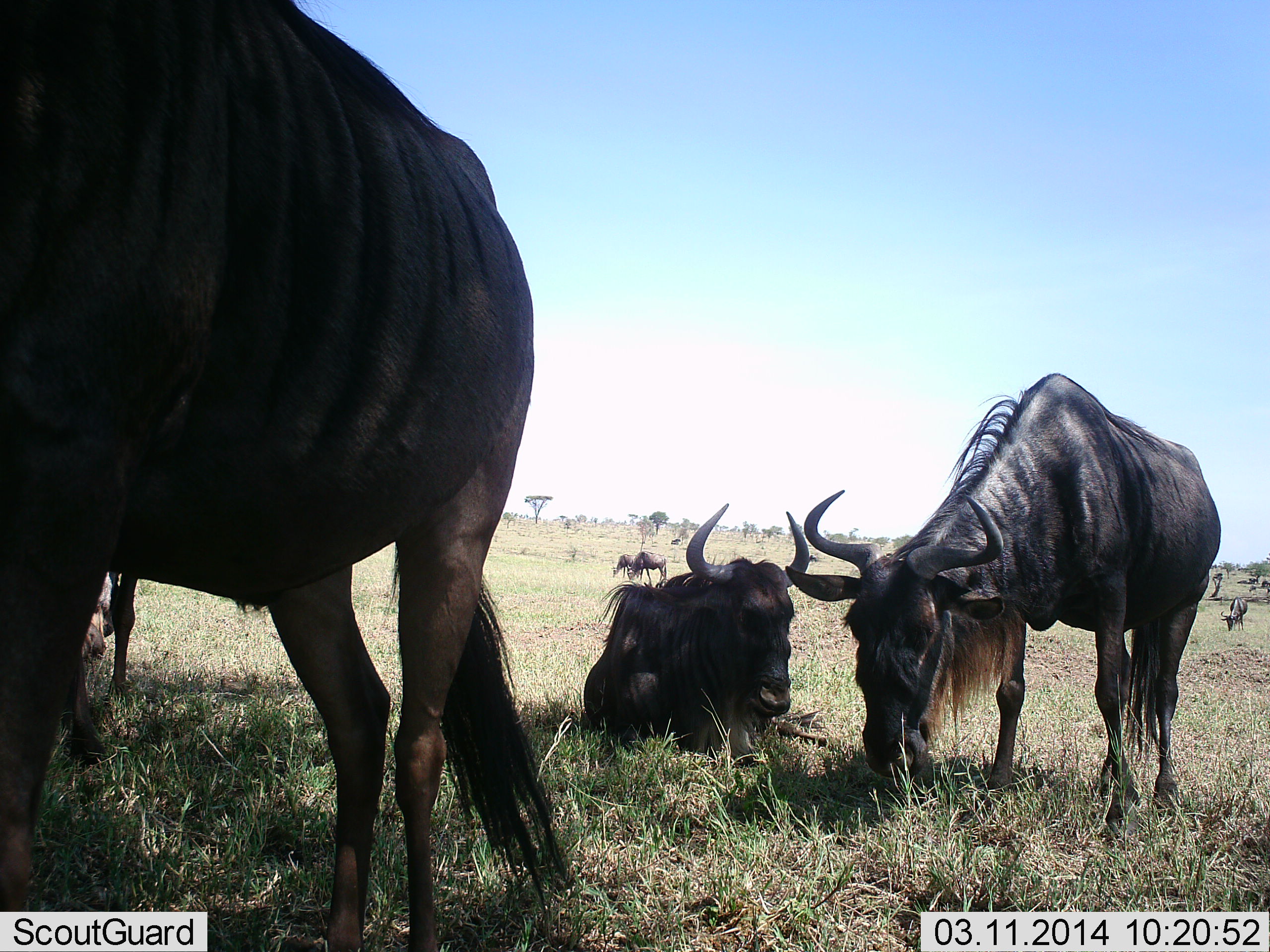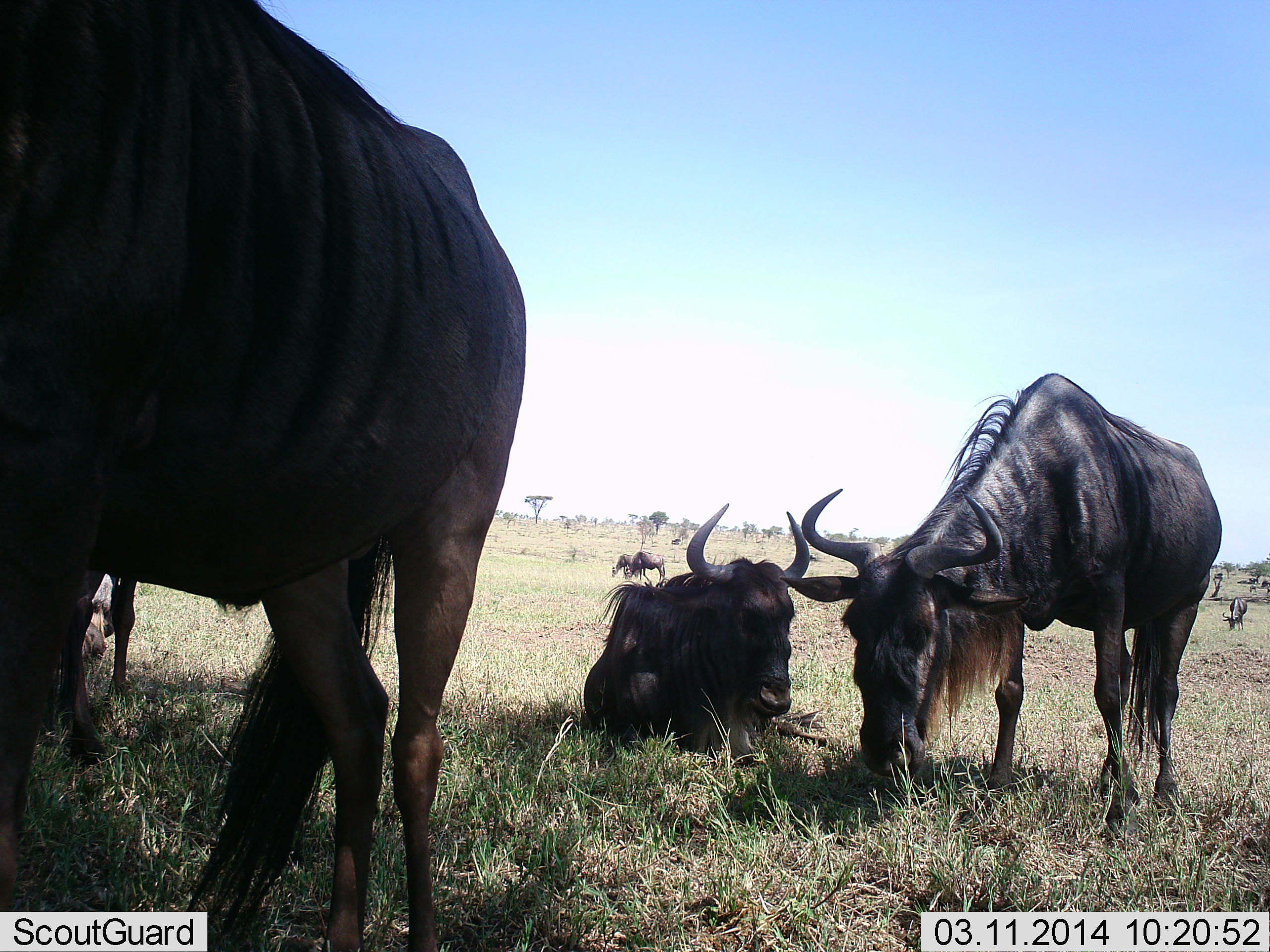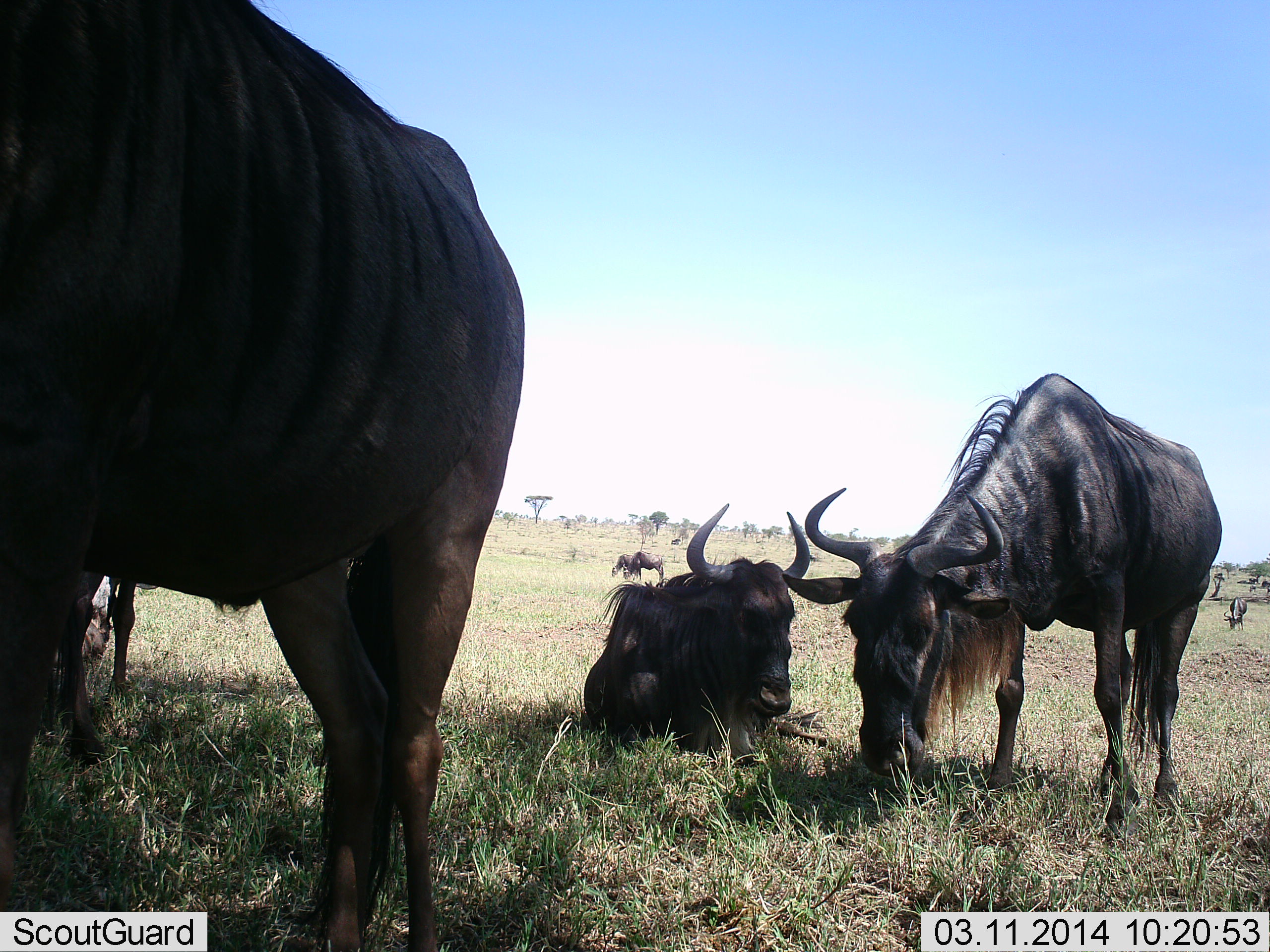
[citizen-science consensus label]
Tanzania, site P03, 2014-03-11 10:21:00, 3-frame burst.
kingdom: Animalia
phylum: Chordata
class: Mammalia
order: Artiodactyla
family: Bovidae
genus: Connochaetes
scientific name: Connochaetes taurinus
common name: blue wildebeest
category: wildebeest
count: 6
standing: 58%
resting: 89%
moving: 17%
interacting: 5%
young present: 3%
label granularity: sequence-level